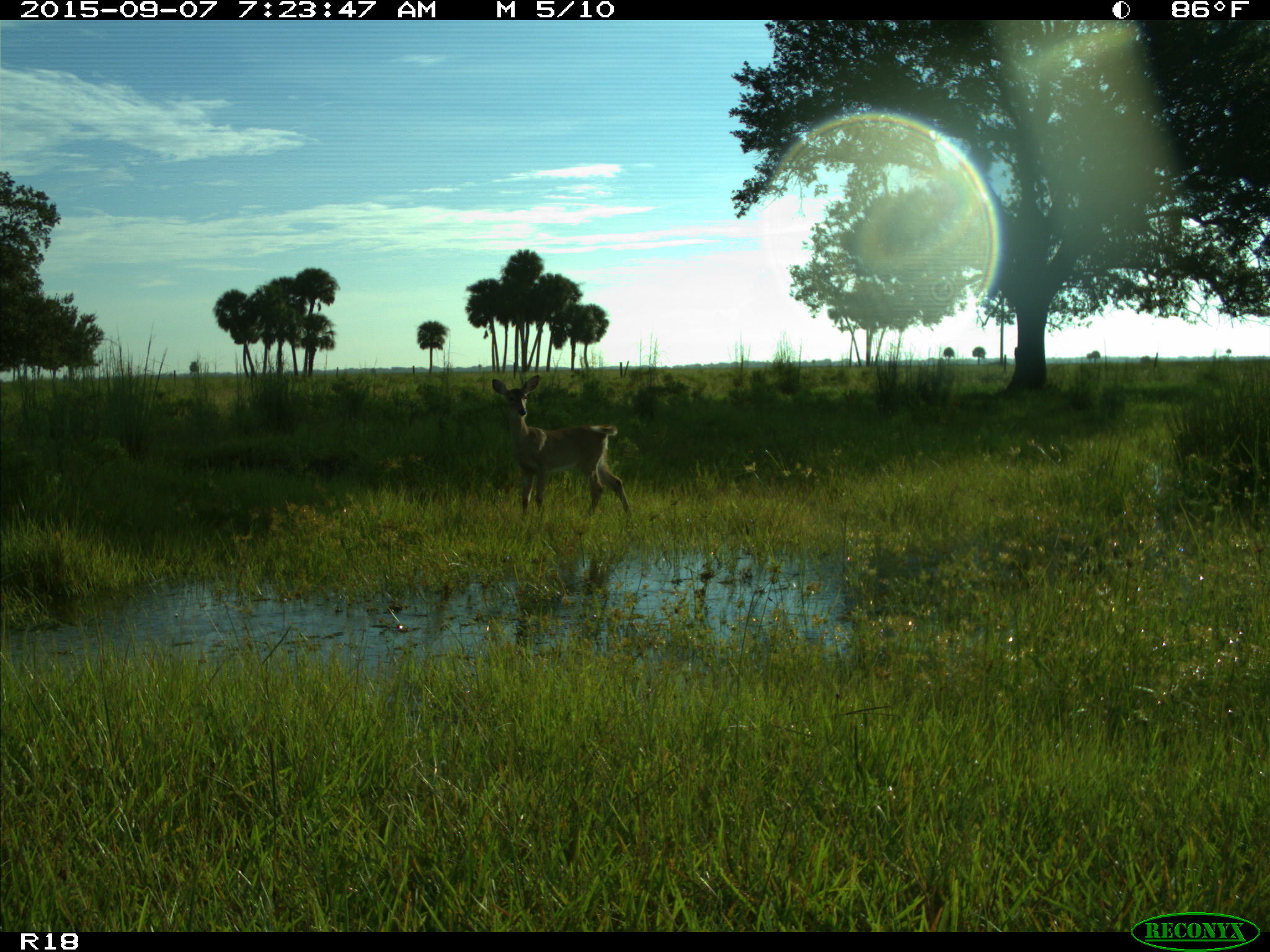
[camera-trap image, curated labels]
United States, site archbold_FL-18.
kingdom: Animalia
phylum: Chordata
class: Mammalia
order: Artiodactyla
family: Cervidae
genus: Odocoileus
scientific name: Odocoileus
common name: deer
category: unidentified deer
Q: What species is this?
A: Unidentified deer (deer) (Odocoileus).